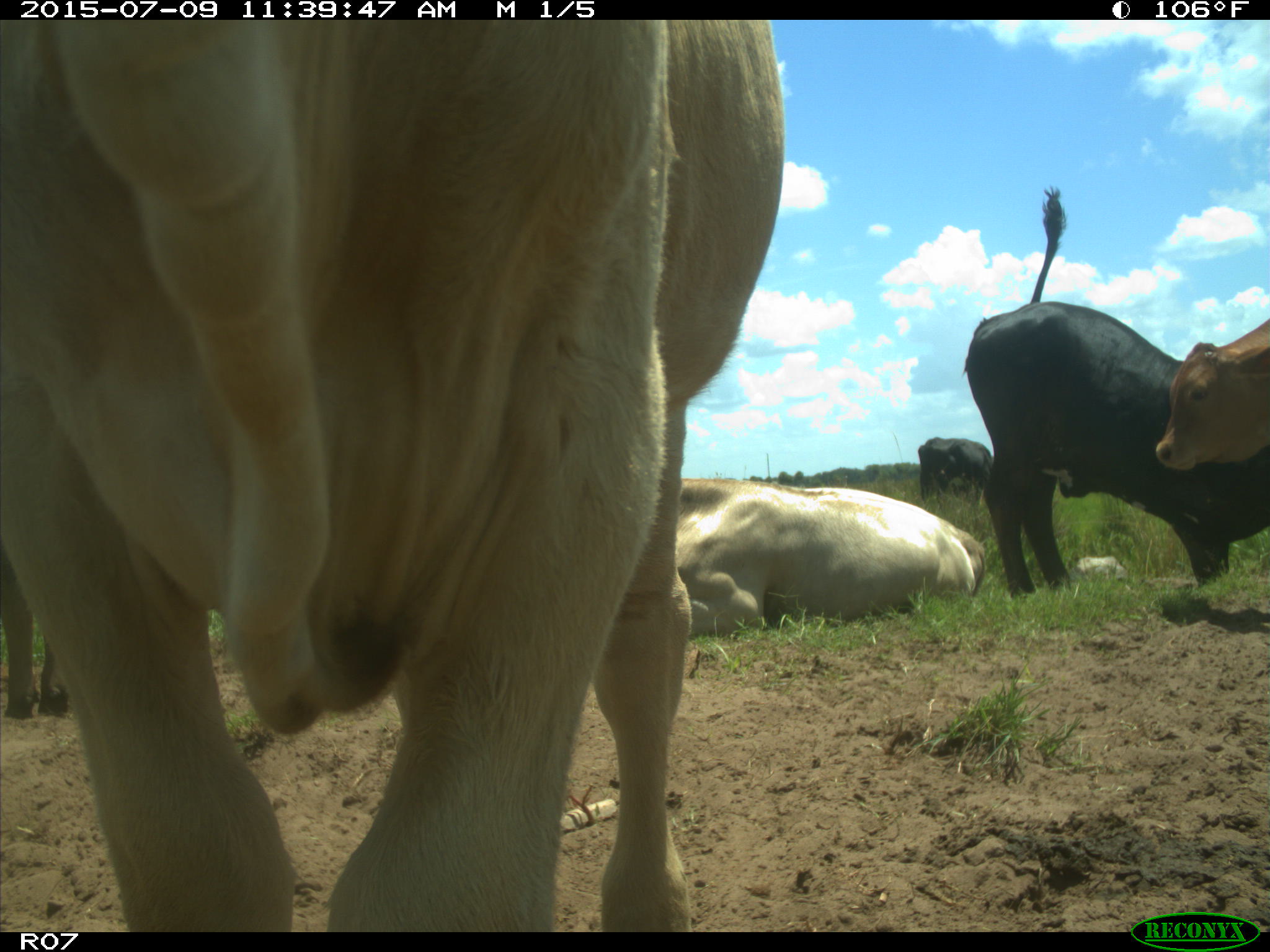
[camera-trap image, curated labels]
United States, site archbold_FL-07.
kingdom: Animalia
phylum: Chordata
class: Mammalia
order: Artiodactyla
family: Bovidae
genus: Bos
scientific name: Bos taurus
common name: domestic cow